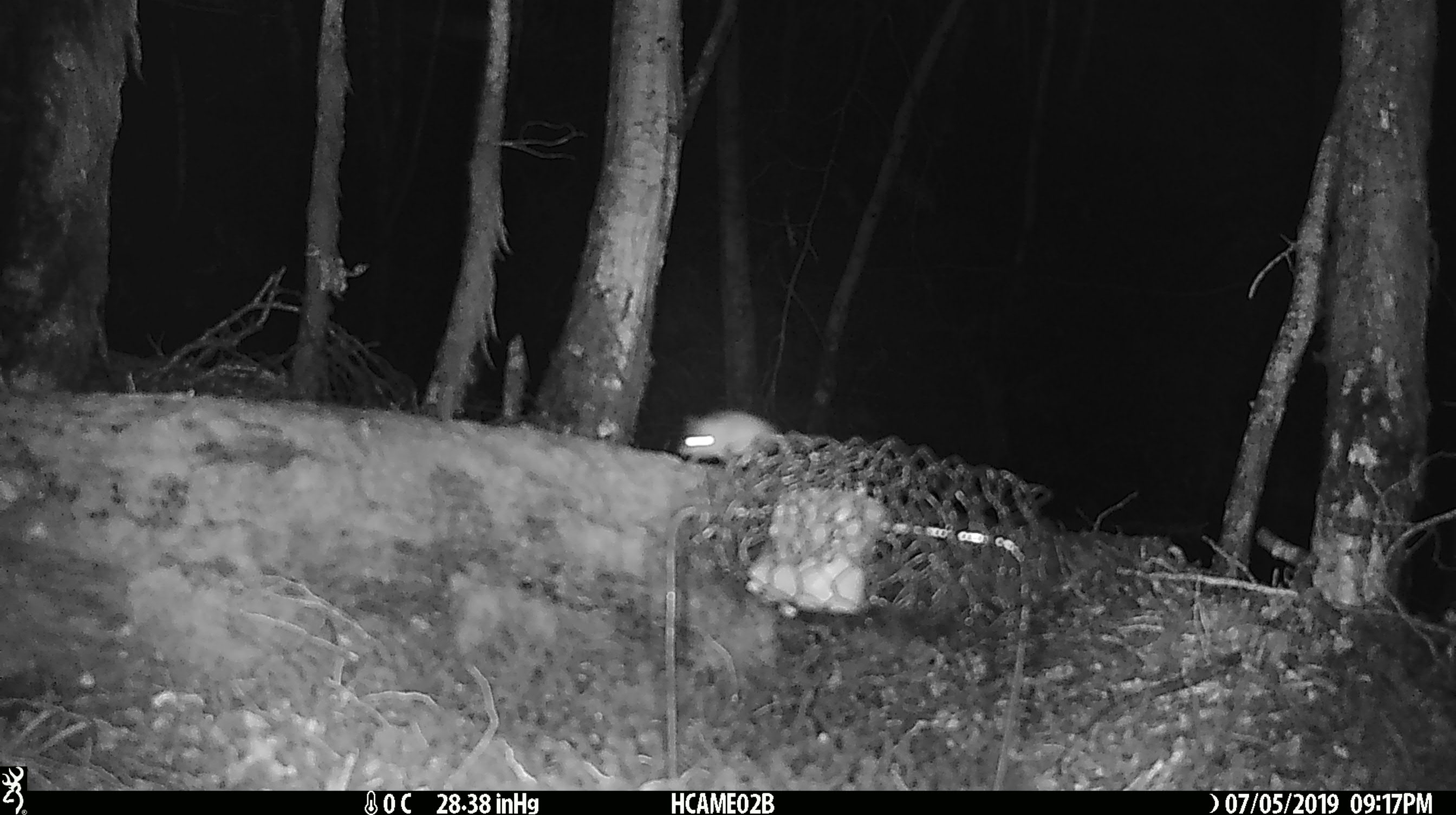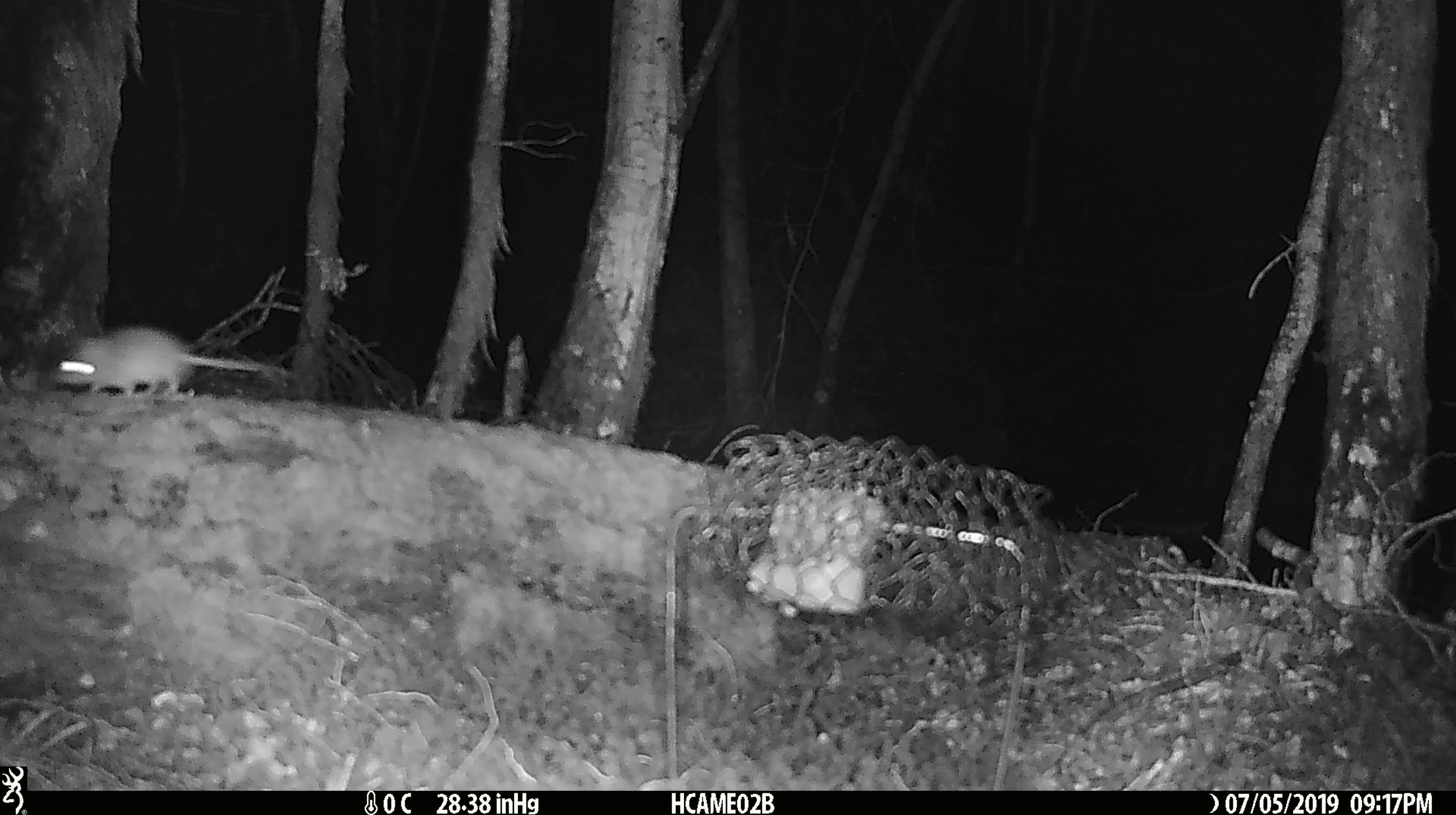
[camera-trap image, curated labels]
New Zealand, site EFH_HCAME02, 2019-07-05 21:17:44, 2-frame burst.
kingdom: Animalia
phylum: Chordata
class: Mammalia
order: Rodentia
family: Muridae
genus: Mus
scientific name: Mus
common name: mouse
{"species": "mouse (Mus)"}